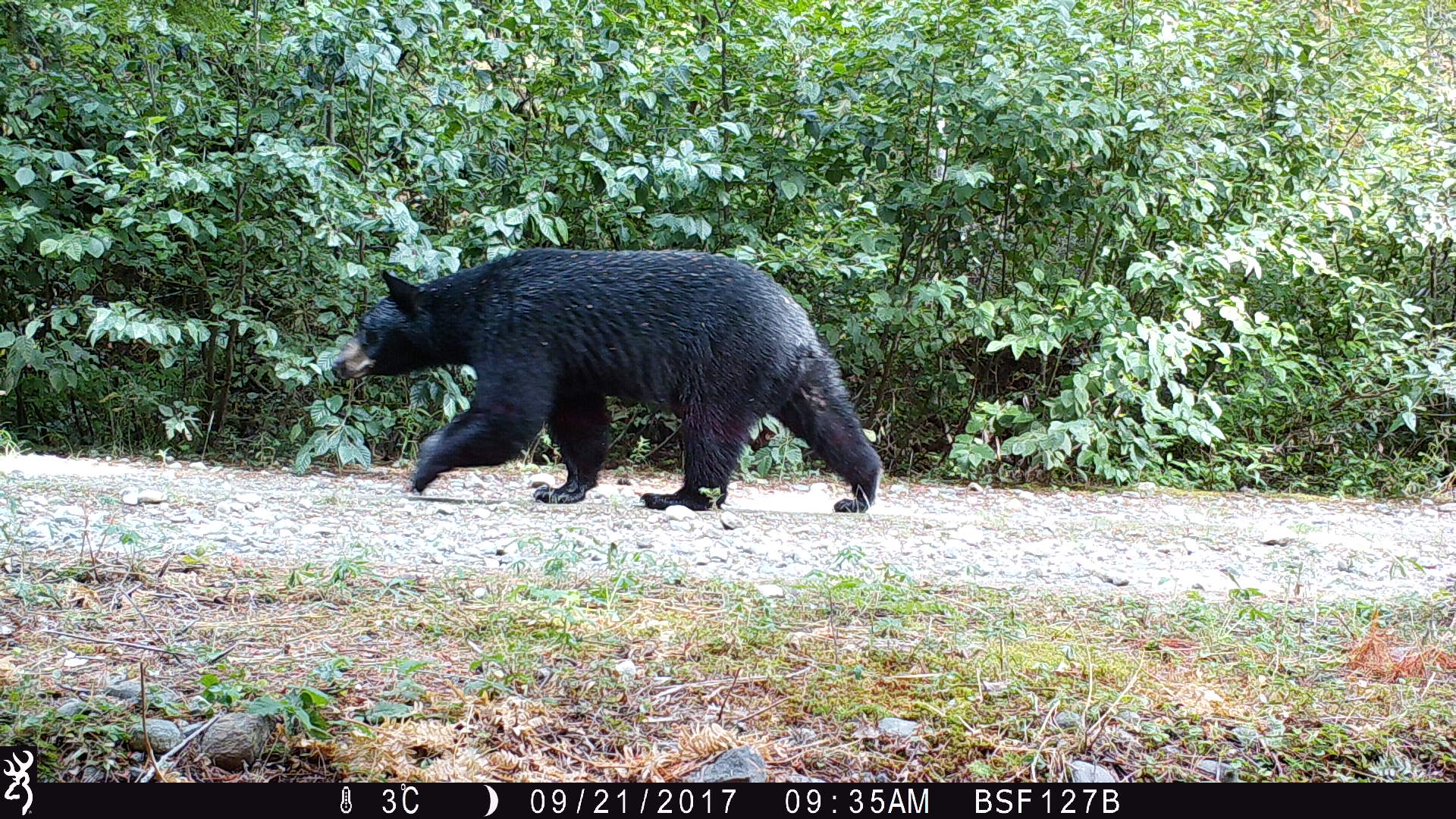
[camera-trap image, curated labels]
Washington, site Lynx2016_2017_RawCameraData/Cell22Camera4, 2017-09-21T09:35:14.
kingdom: Animalia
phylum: Chordata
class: Mammalia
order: Carnivora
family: Ursidae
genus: Ursus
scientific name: Ursus americanus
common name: american black bear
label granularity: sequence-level